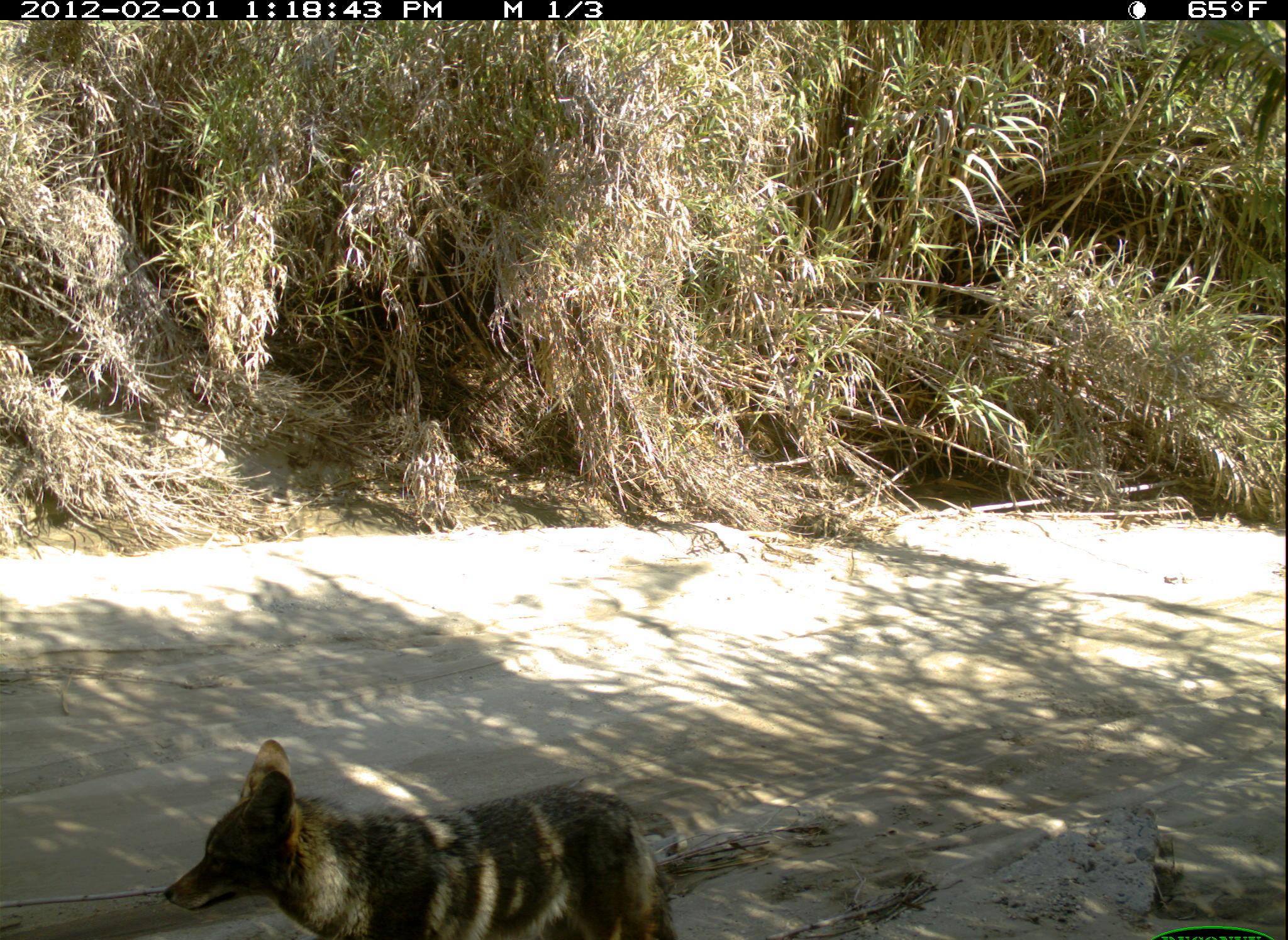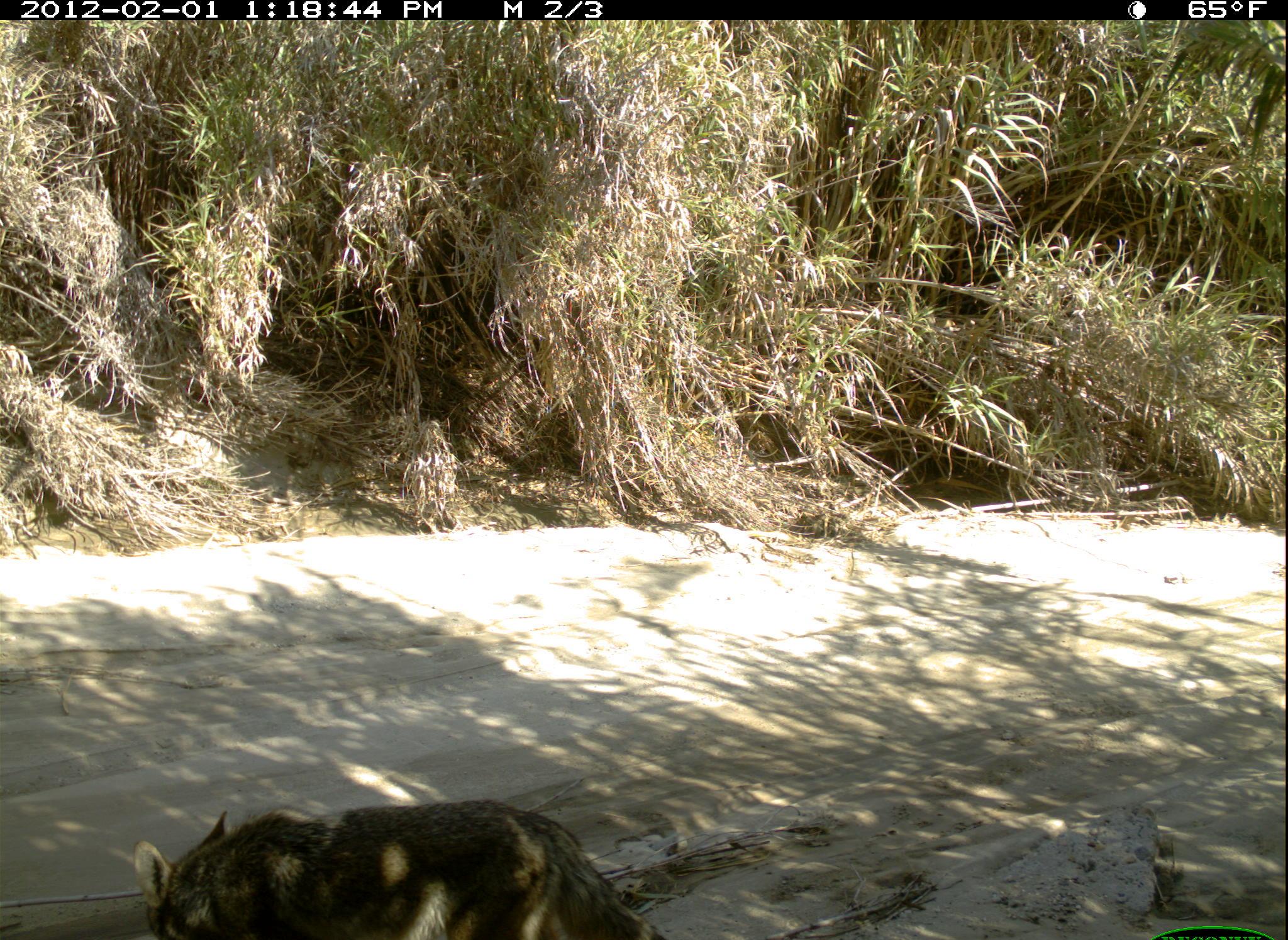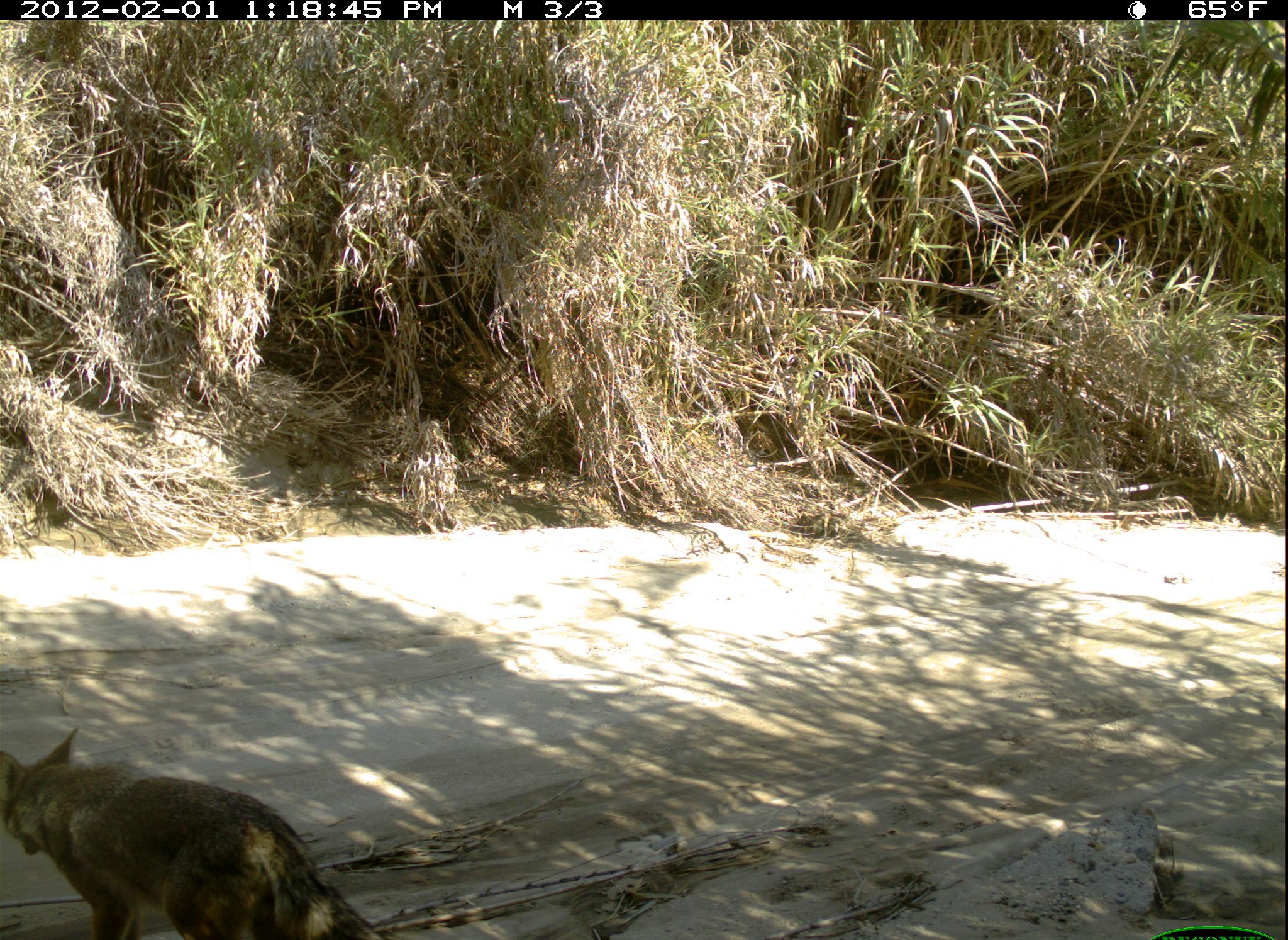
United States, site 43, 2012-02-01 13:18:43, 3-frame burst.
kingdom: Animalia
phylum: Chordata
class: Mammalia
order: Carnivora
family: Canidae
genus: Canis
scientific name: Canis latrans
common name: coyote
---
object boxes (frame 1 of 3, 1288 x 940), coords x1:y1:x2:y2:
coyote: 145:736:697:940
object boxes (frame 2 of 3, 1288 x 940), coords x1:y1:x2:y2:
coyote: 130:767:700:940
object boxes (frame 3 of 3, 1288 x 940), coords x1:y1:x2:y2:
coyote: 0:725:391:940